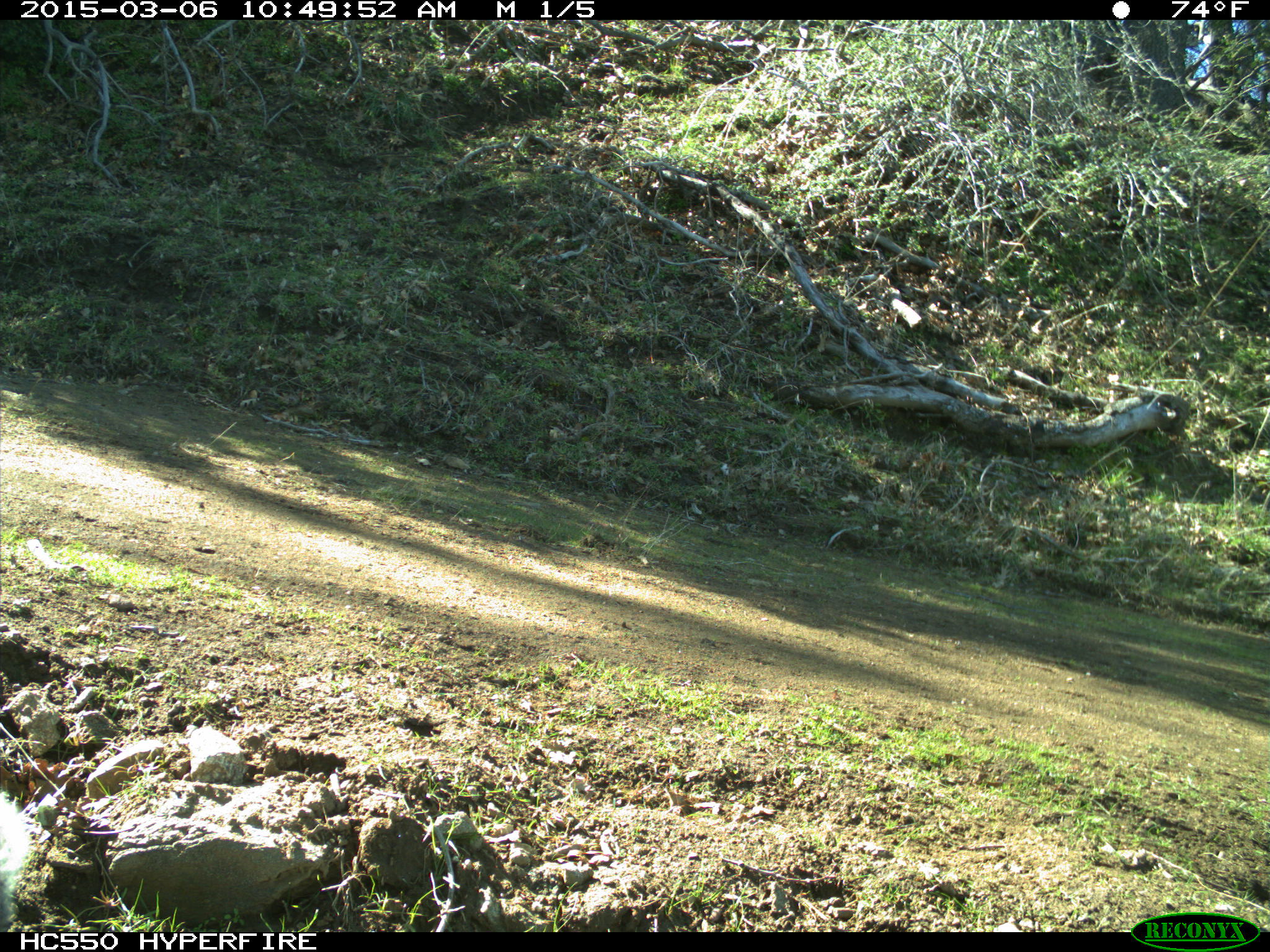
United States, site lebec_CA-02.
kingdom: Animalia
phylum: Chordata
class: Mammalia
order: Rodentia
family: Sciuridae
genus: Sciurus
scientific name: Sciurus carolinensis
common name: eastern gray squirrel